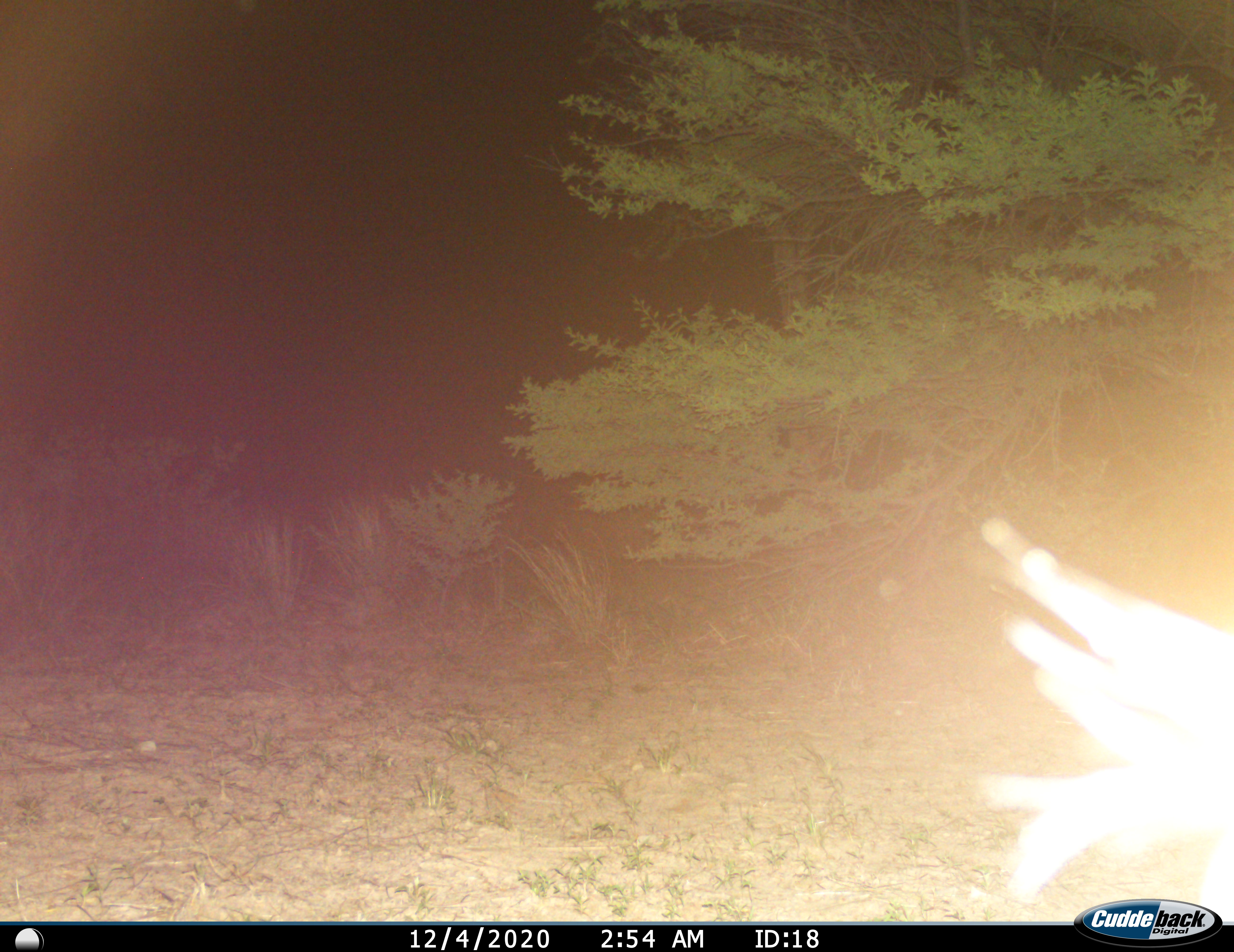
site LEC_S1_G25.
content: unidentified animal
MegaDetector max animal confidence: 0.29